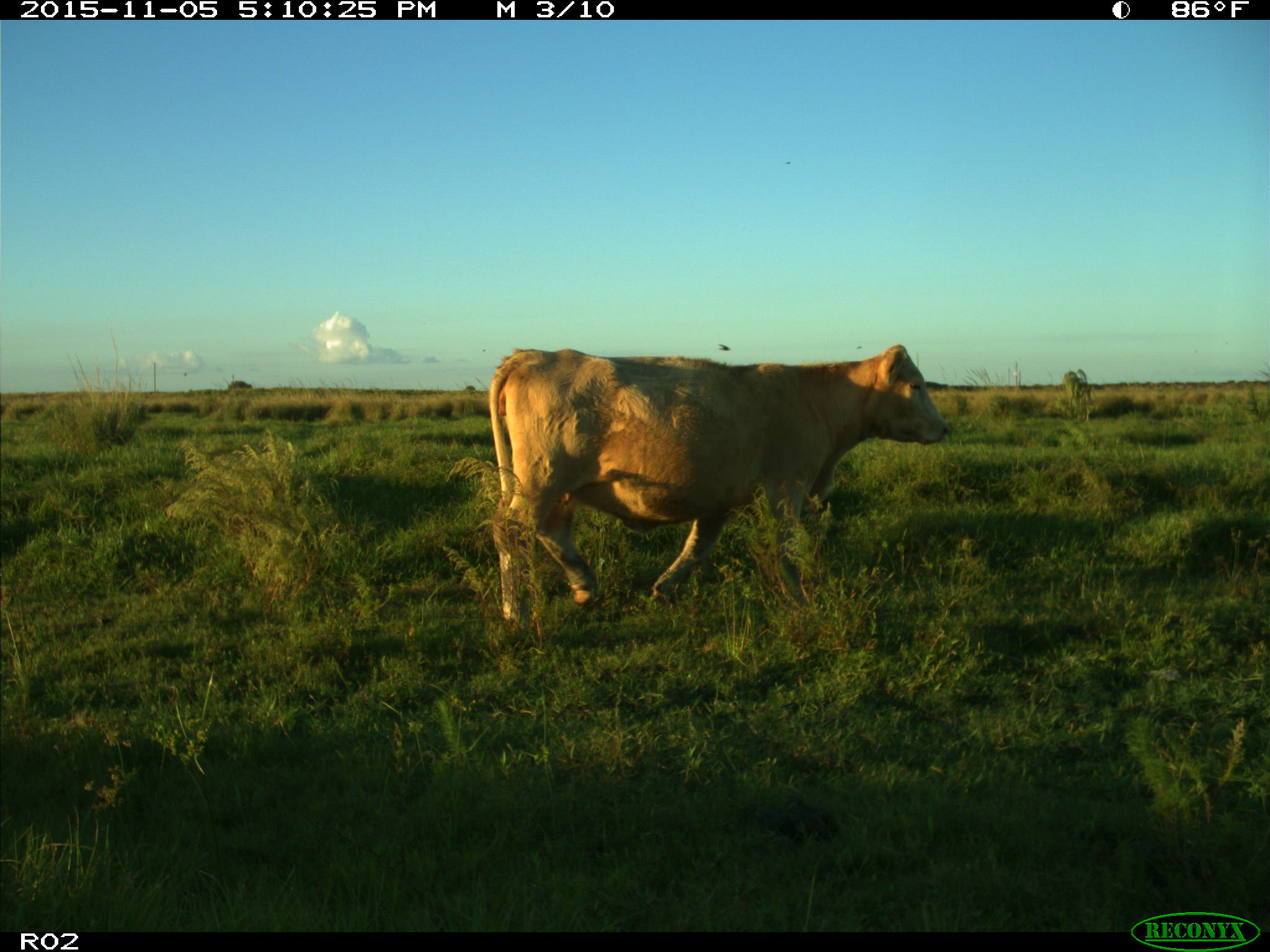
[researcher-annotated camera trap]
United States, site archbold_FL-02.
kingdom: Animalia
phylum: Chordata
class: Mammalia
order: Artiodactyla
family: Bovidae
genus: Bos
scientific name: Bos taurus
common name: domestic cow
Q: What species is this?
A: Bos taurus (domestic cow).